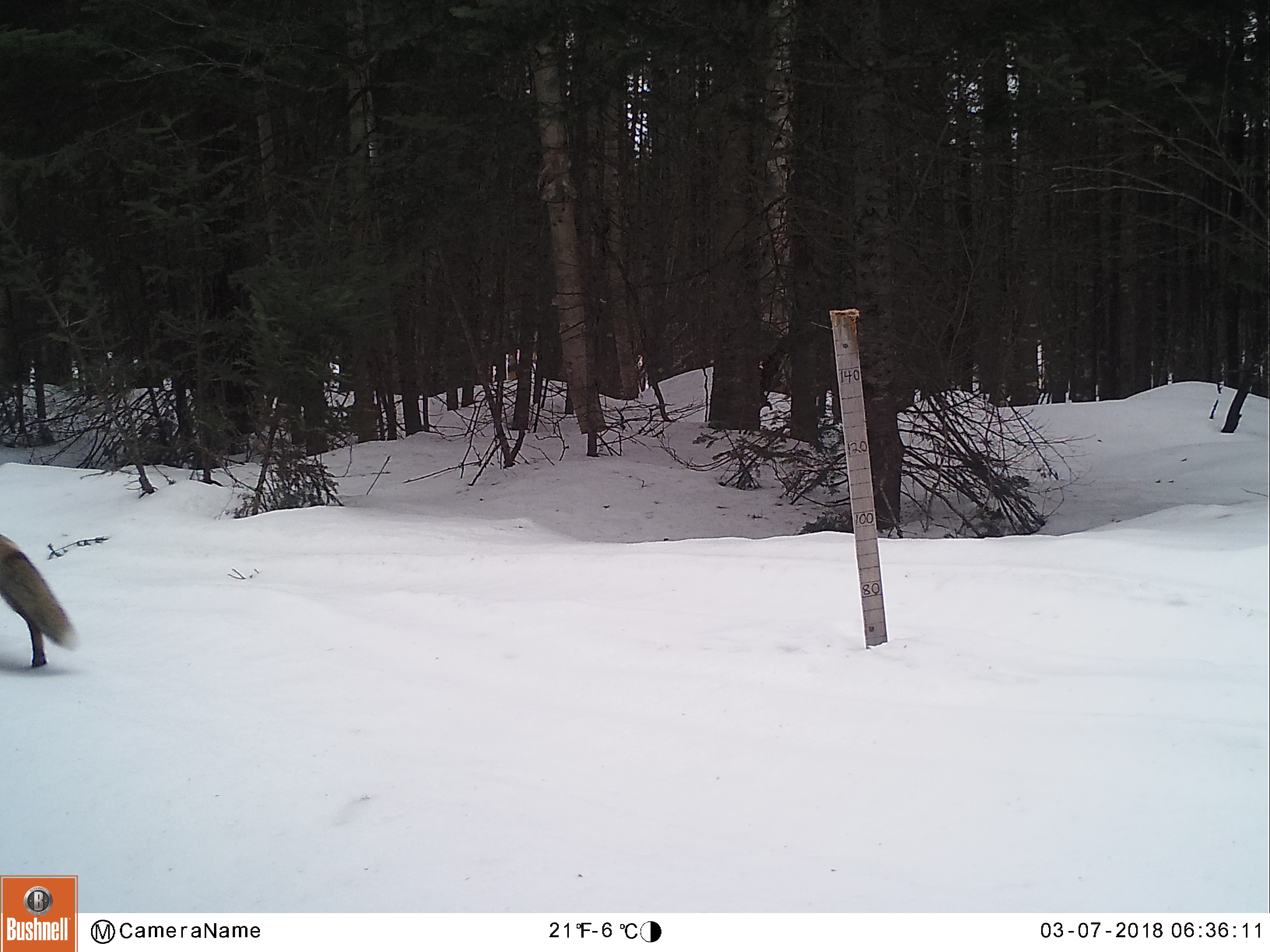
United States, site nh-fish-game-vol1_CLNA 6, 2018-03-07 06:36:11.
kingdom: Animalia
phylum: Chordata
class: Mammalia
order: Carnivora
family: Canidae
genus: Vulpes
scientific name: Vulpes vulpes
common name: red fox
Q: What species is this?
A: Red fox (Vulpes vulpes).